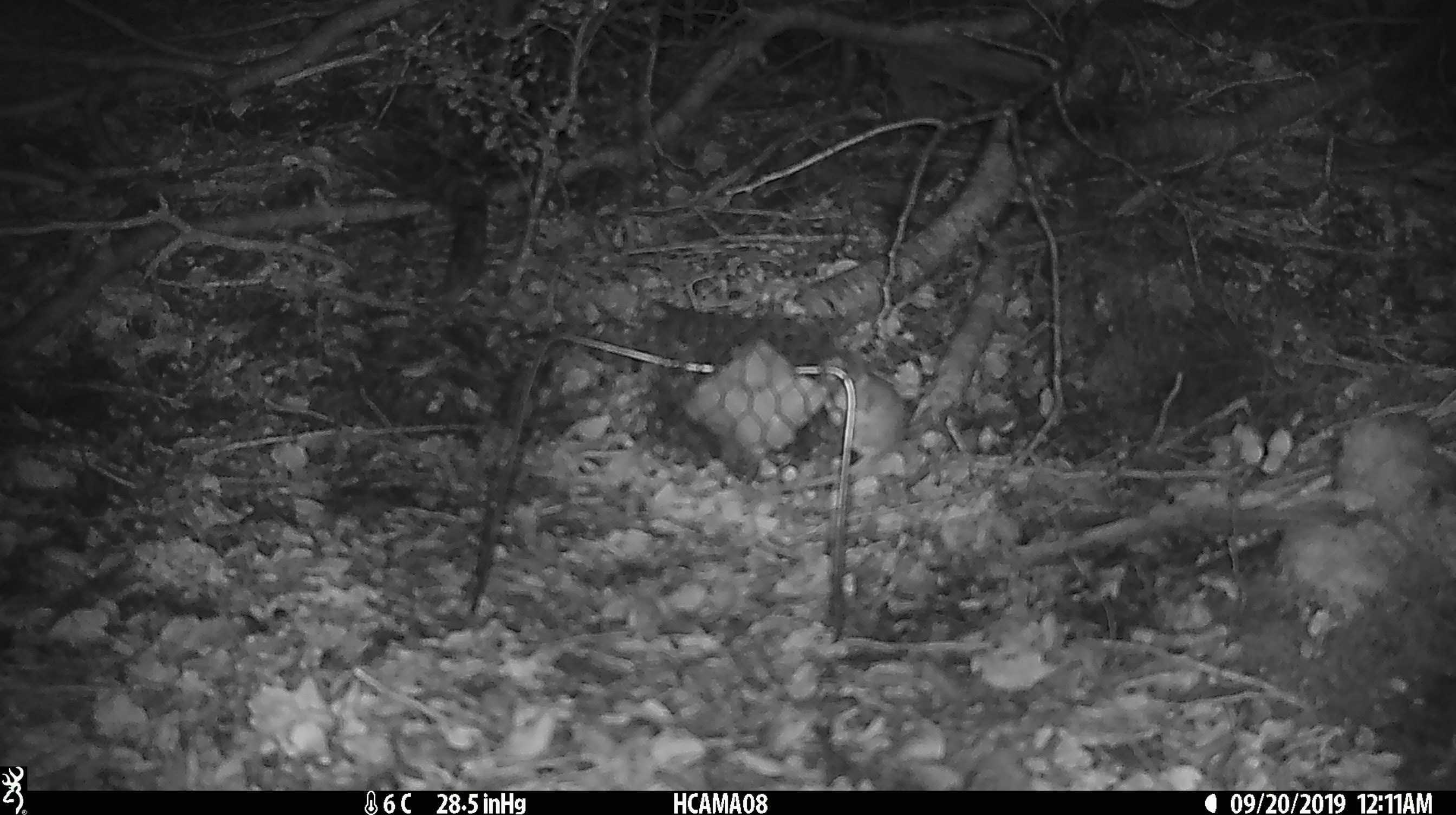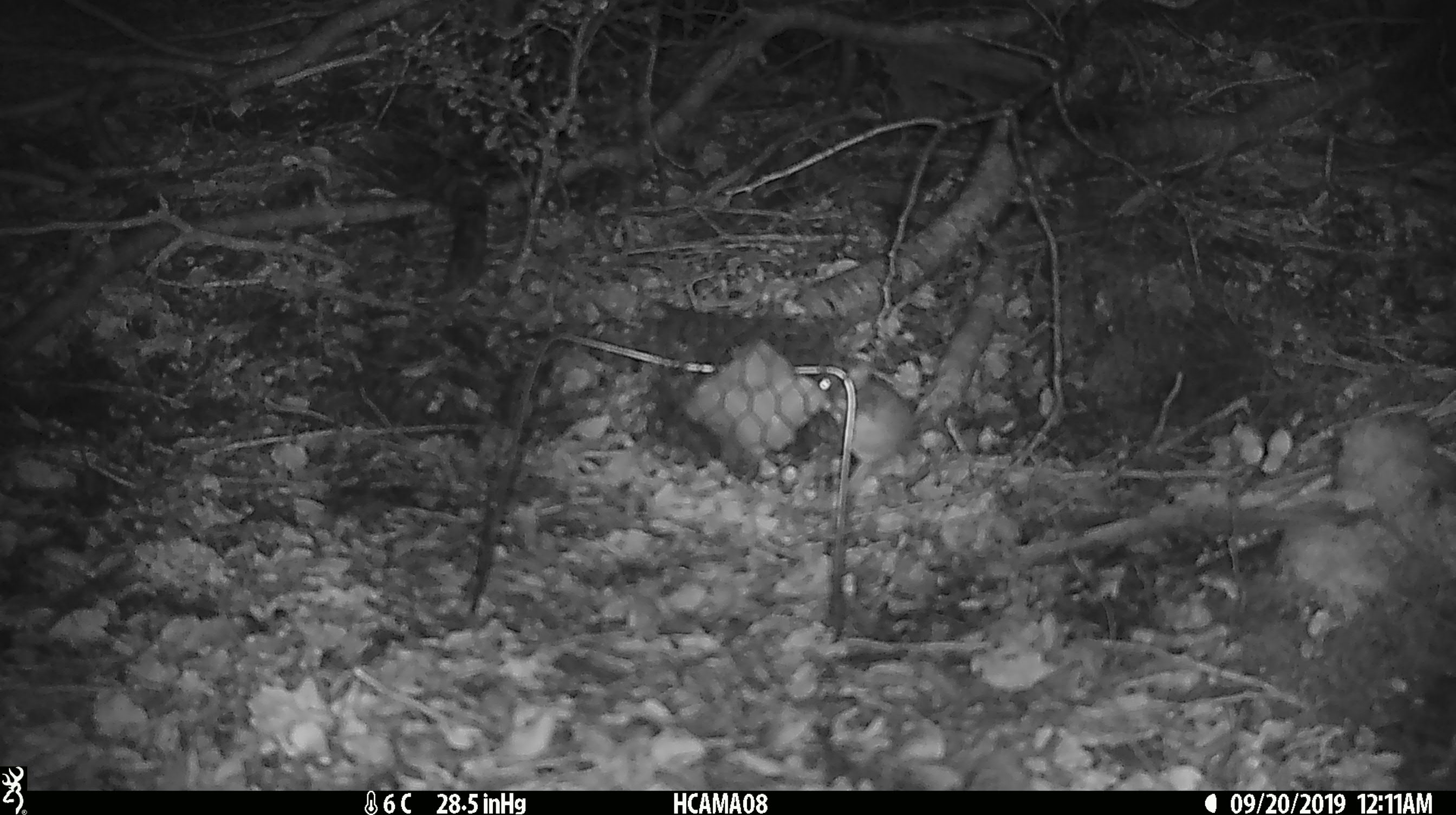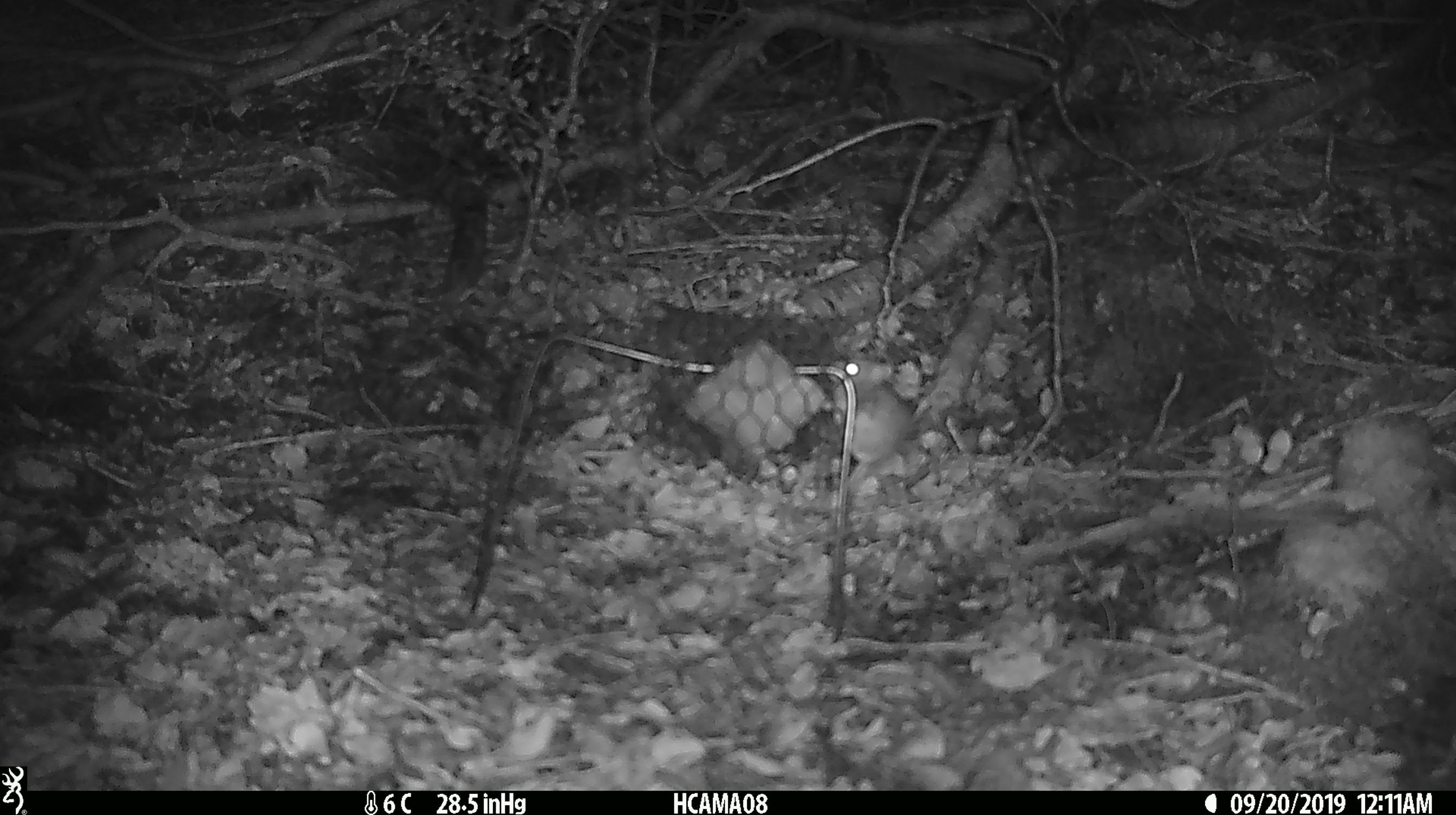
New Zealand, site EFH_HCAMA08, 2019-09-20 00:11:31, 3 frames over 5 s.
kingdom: Animalia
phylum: Chordata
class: Mammalia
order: Rodentia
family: Muridae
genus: Mus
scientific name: Mus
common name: mouse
Mouse (Mus).